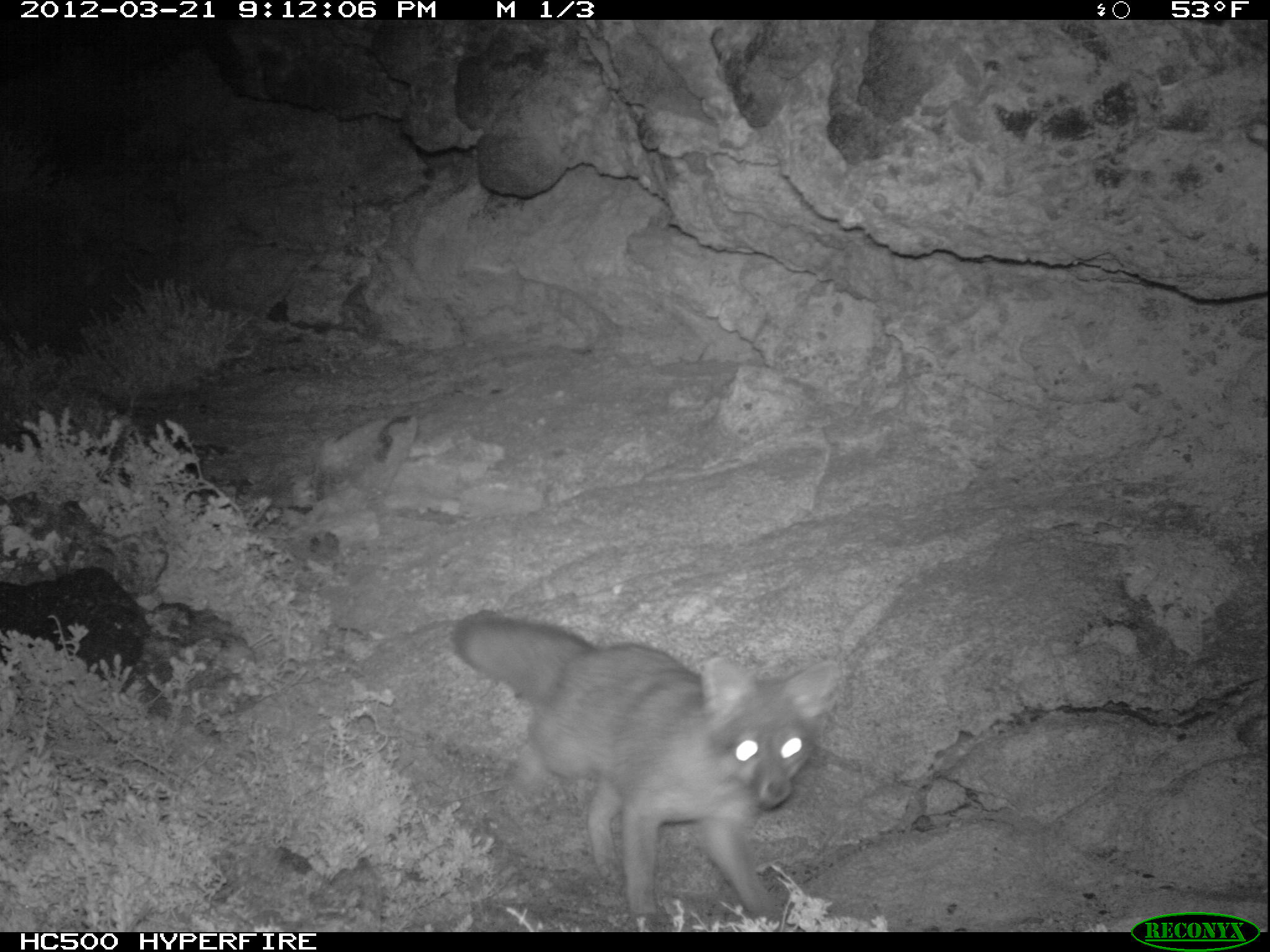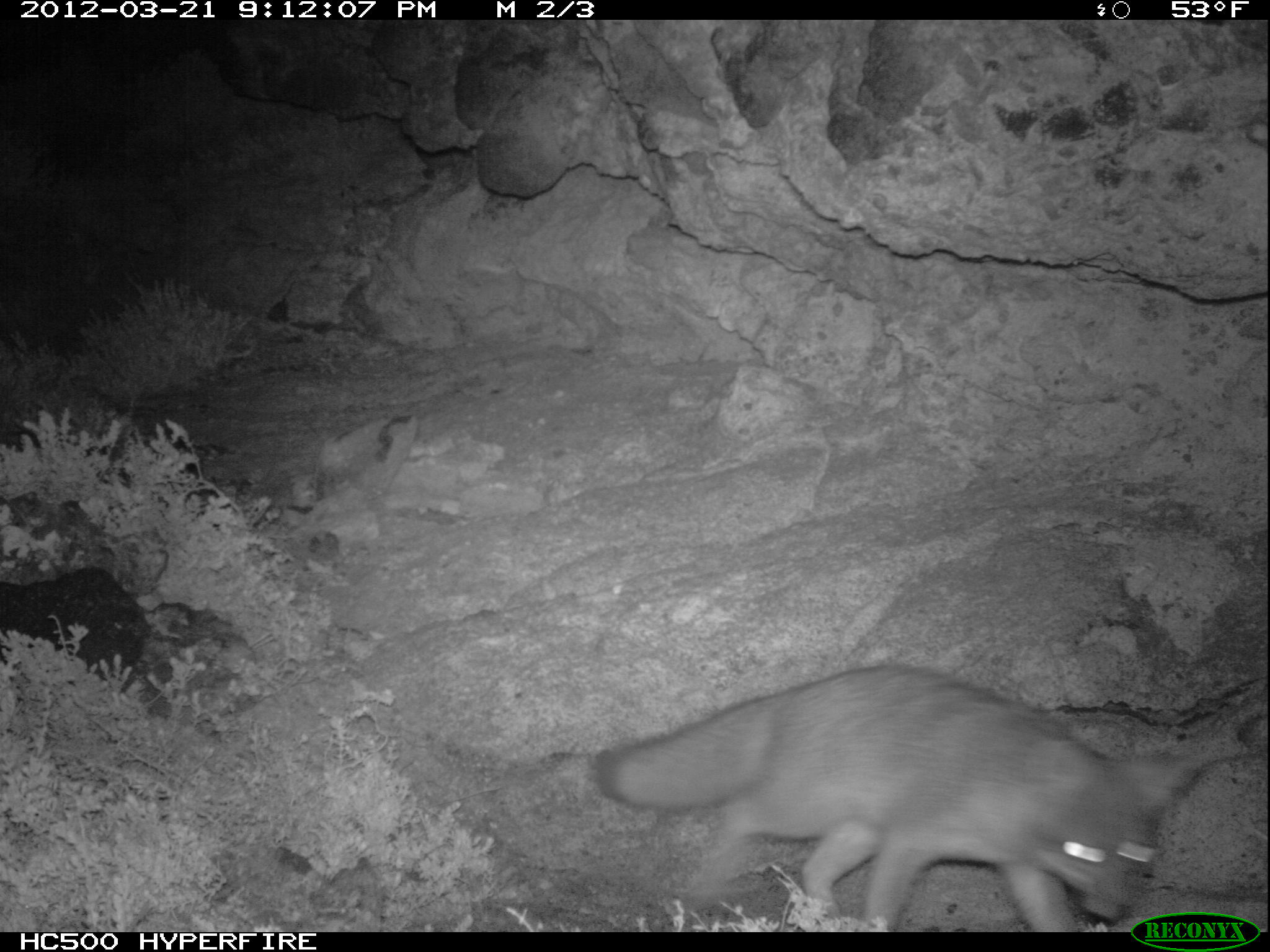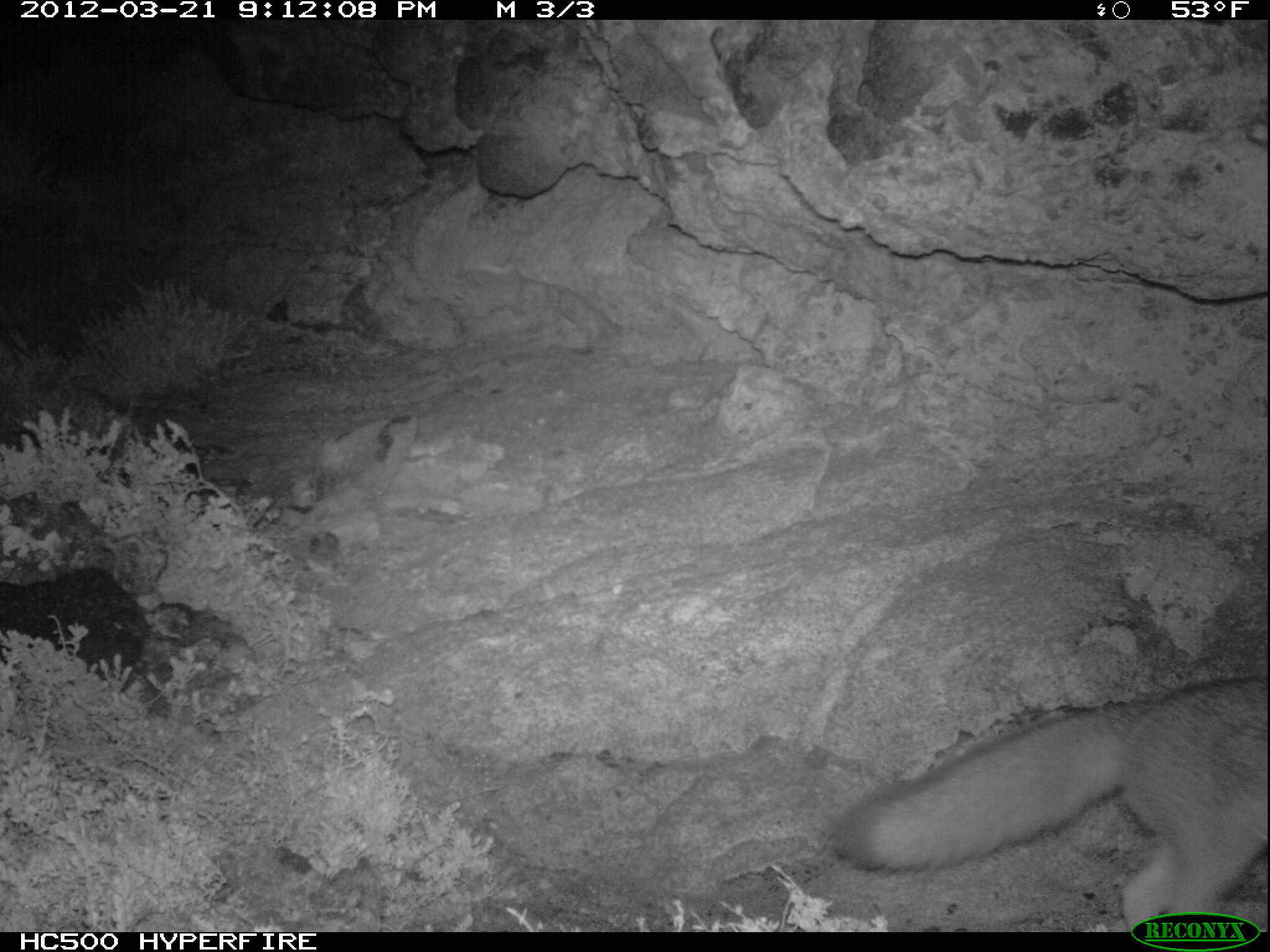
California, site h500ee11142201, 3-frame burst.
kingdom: Animalia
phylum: Chordata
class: Mammalia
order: Carnivora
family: Canidae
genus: Urocyon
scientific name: Urocyon littoralis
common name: island fox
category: fox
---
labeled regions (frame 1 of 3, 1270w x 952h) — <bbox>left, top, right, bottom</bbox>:
fox: <bbox>451, 613, 841, 930</bbox>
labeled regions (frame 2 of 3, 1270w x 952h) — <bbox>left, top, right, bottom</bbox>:
fox: <bbox>594, 664, 1204, 931</bbox>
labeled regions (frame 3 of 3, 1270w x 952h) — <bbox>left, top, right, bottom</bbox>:
fox: <bbox>830, 676, 1268, 932</bbox>